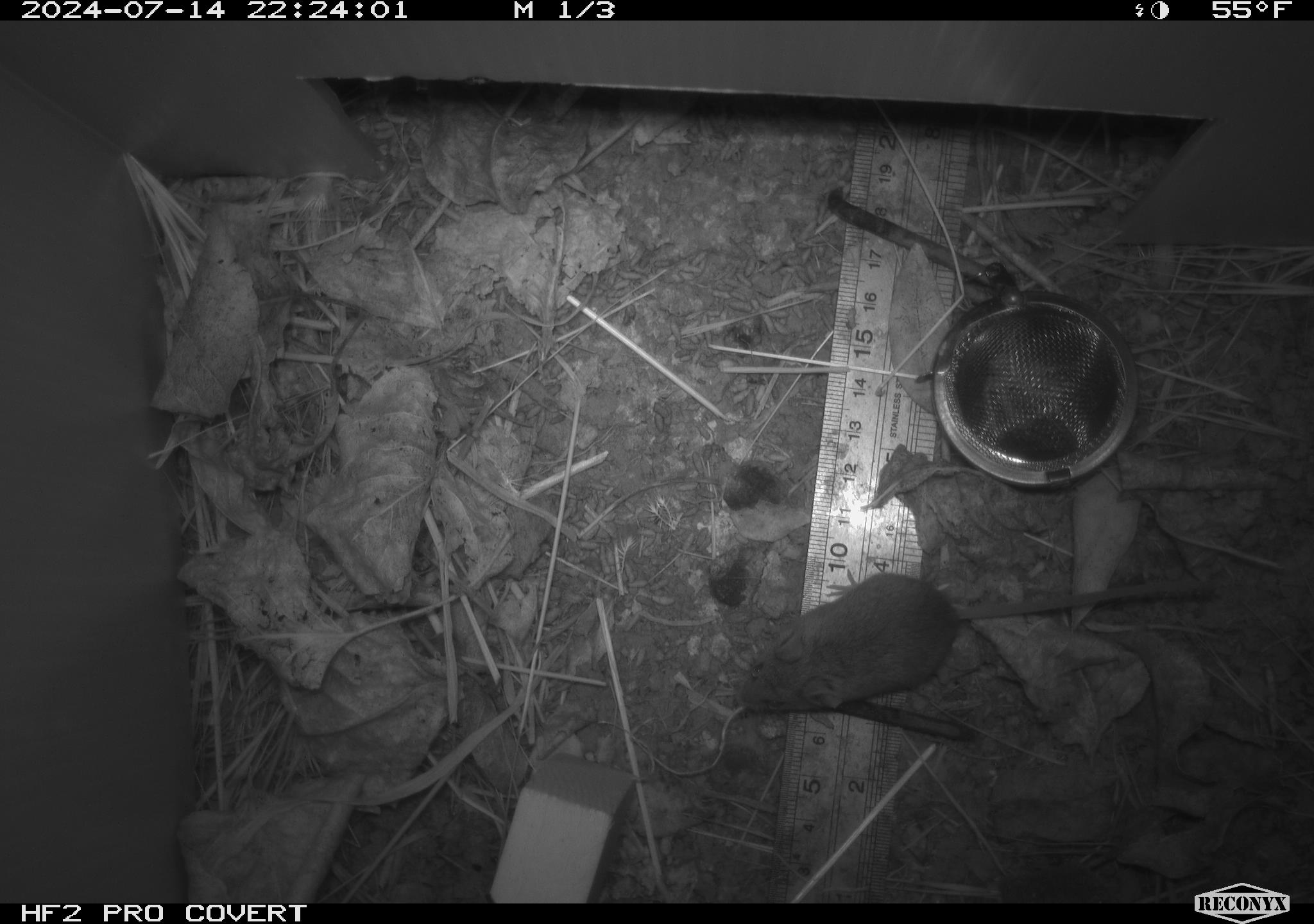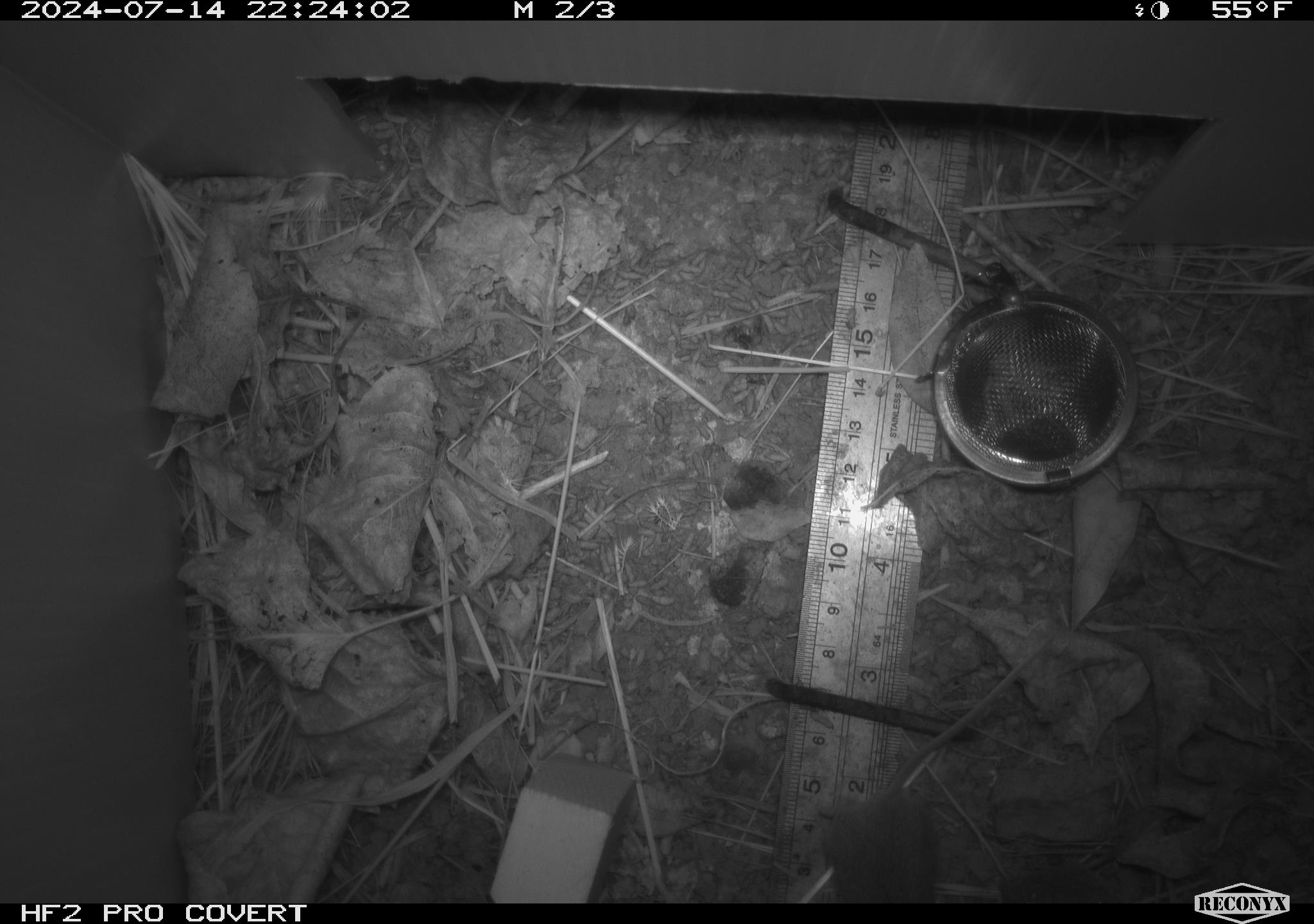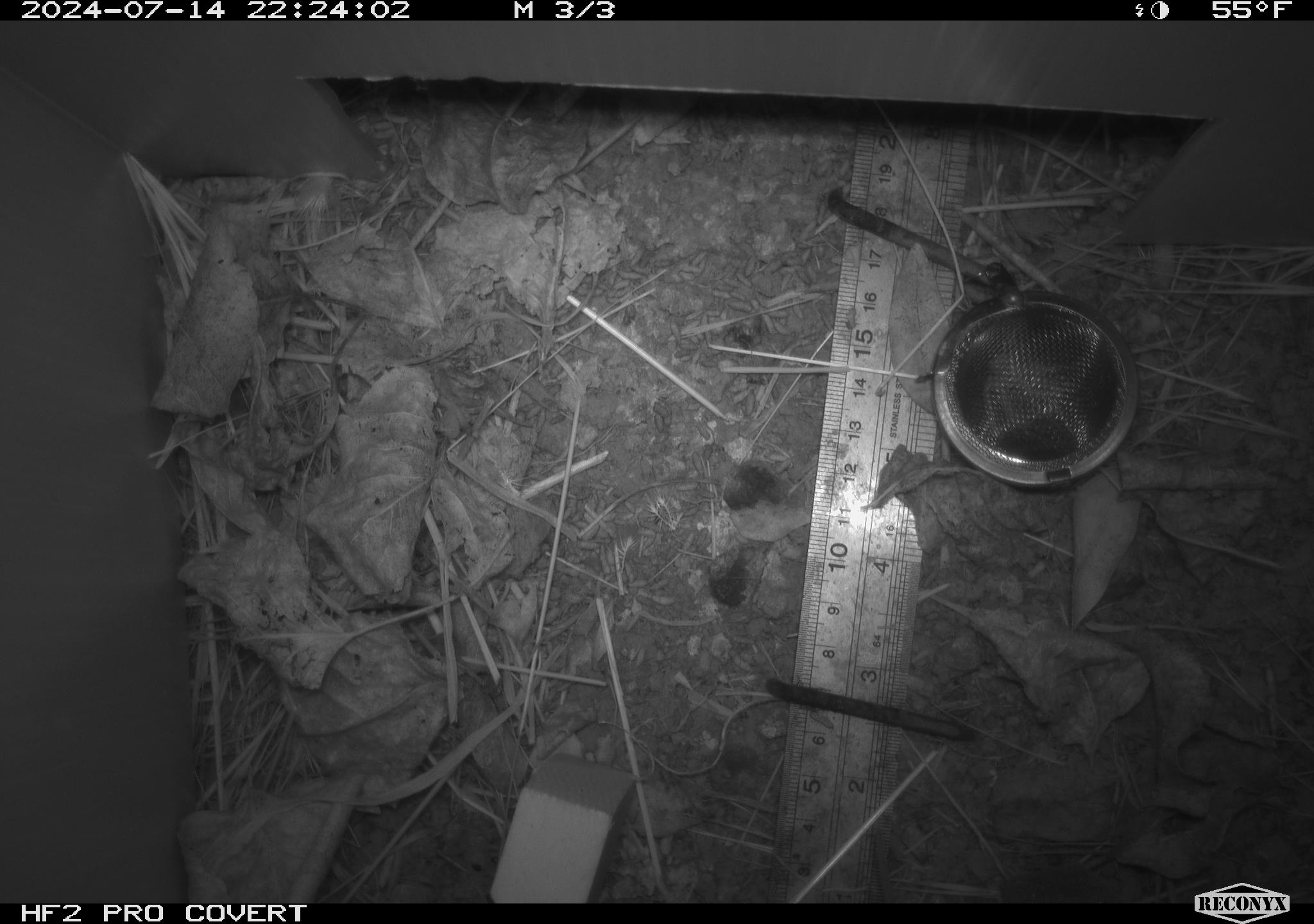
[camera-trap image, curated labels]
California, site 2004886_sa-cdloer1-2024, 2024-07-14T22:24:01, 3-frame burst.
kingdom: Animalia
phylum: Chordata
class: Mammalia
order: Rodentia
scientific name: Rodentia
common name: mouse species